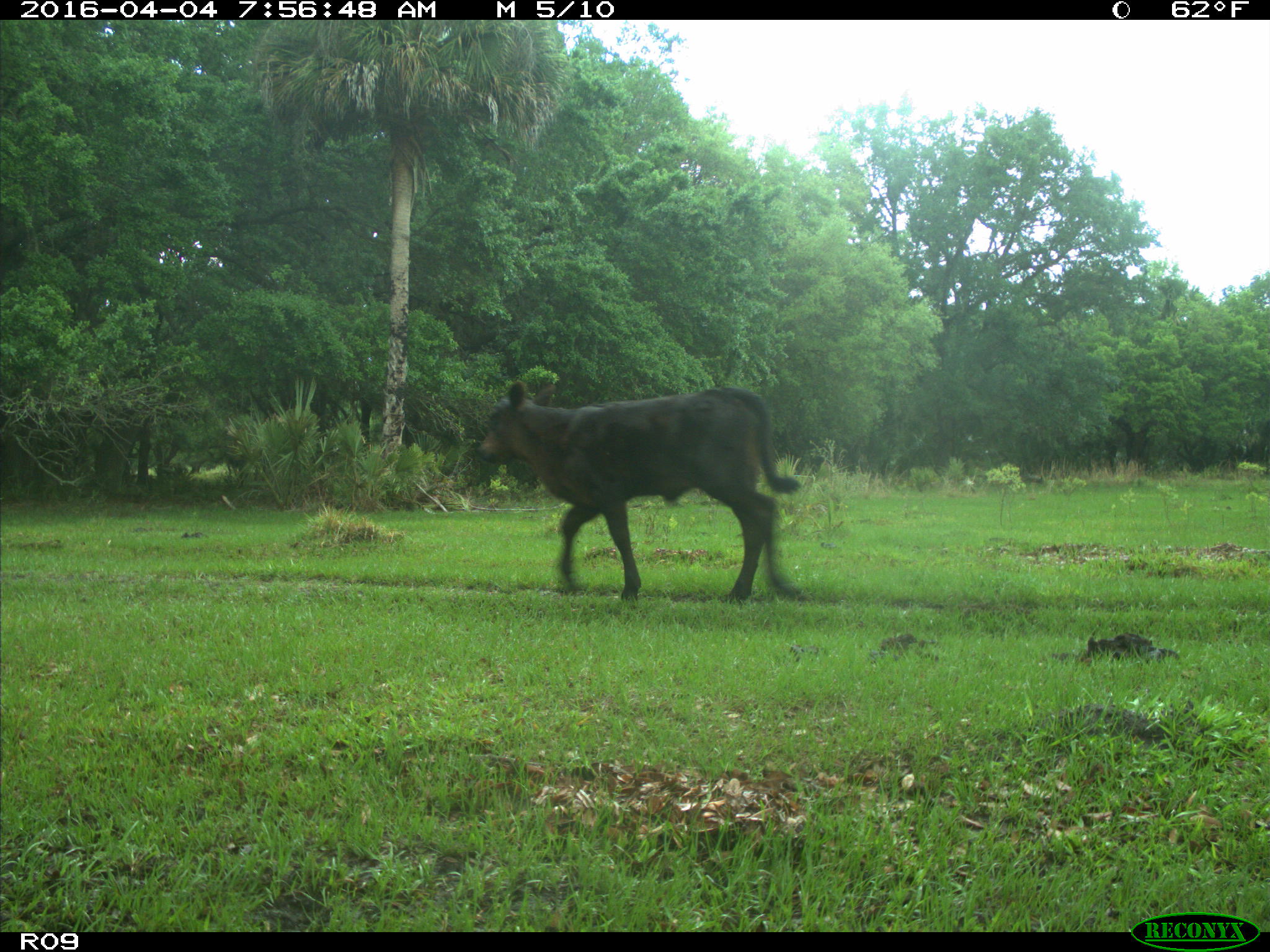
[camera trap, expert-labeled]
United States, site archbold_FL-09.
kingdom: Animalia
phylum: Chordata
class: Mammalia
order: Artiodactyla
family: Bovidae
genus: Bos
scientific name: Bos taurus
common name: domestic cow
Bos taurus (domestic cow).